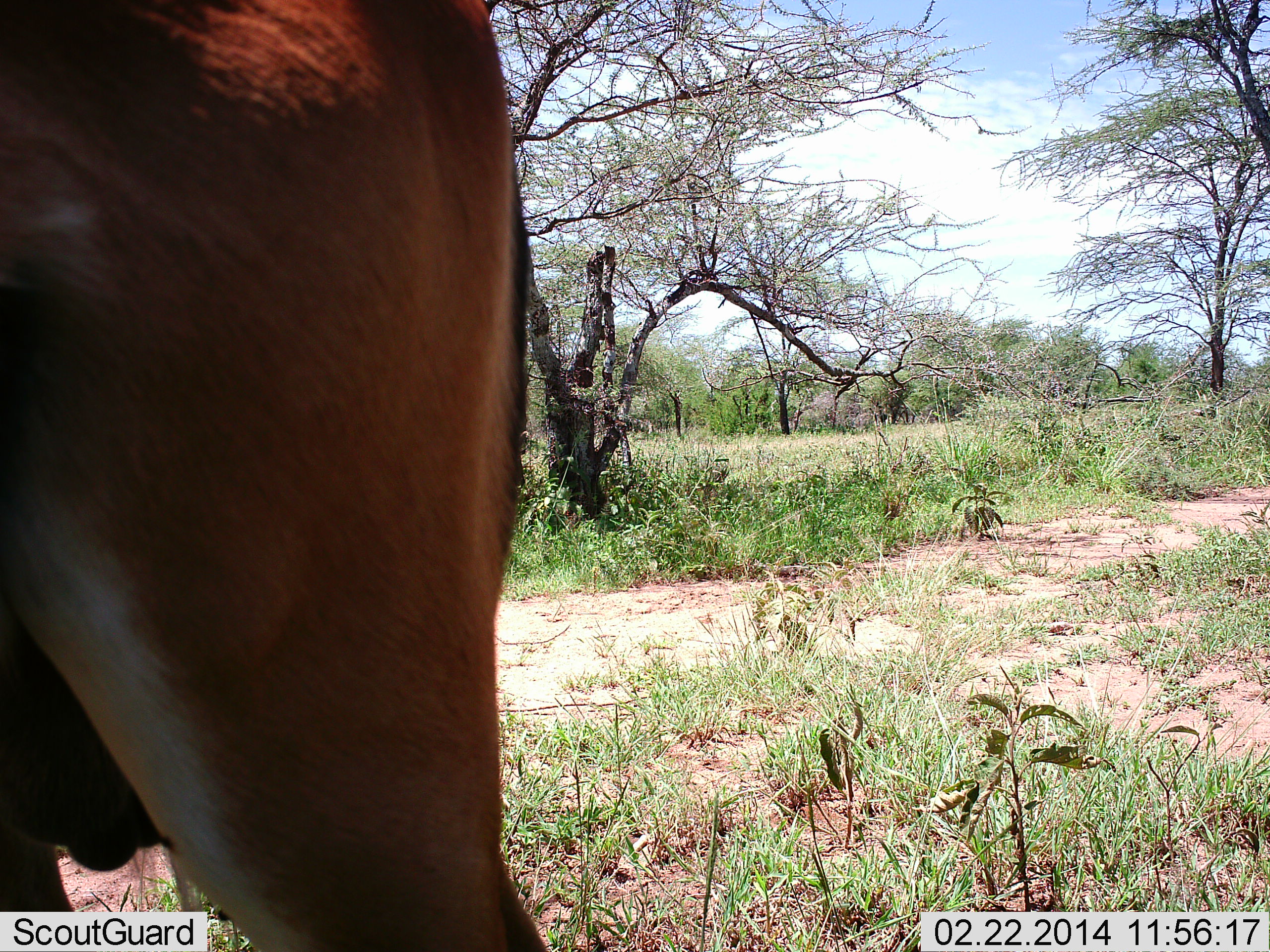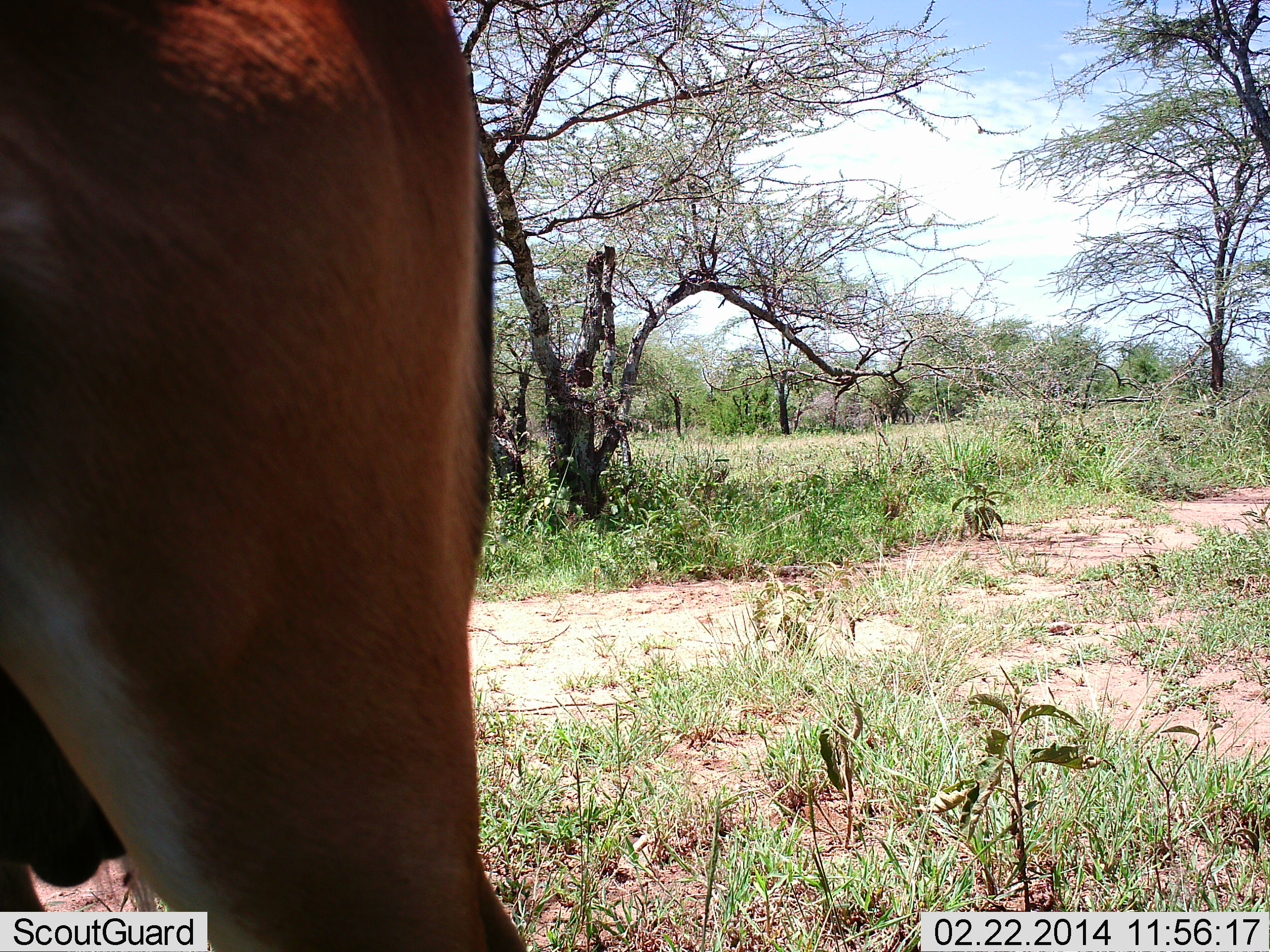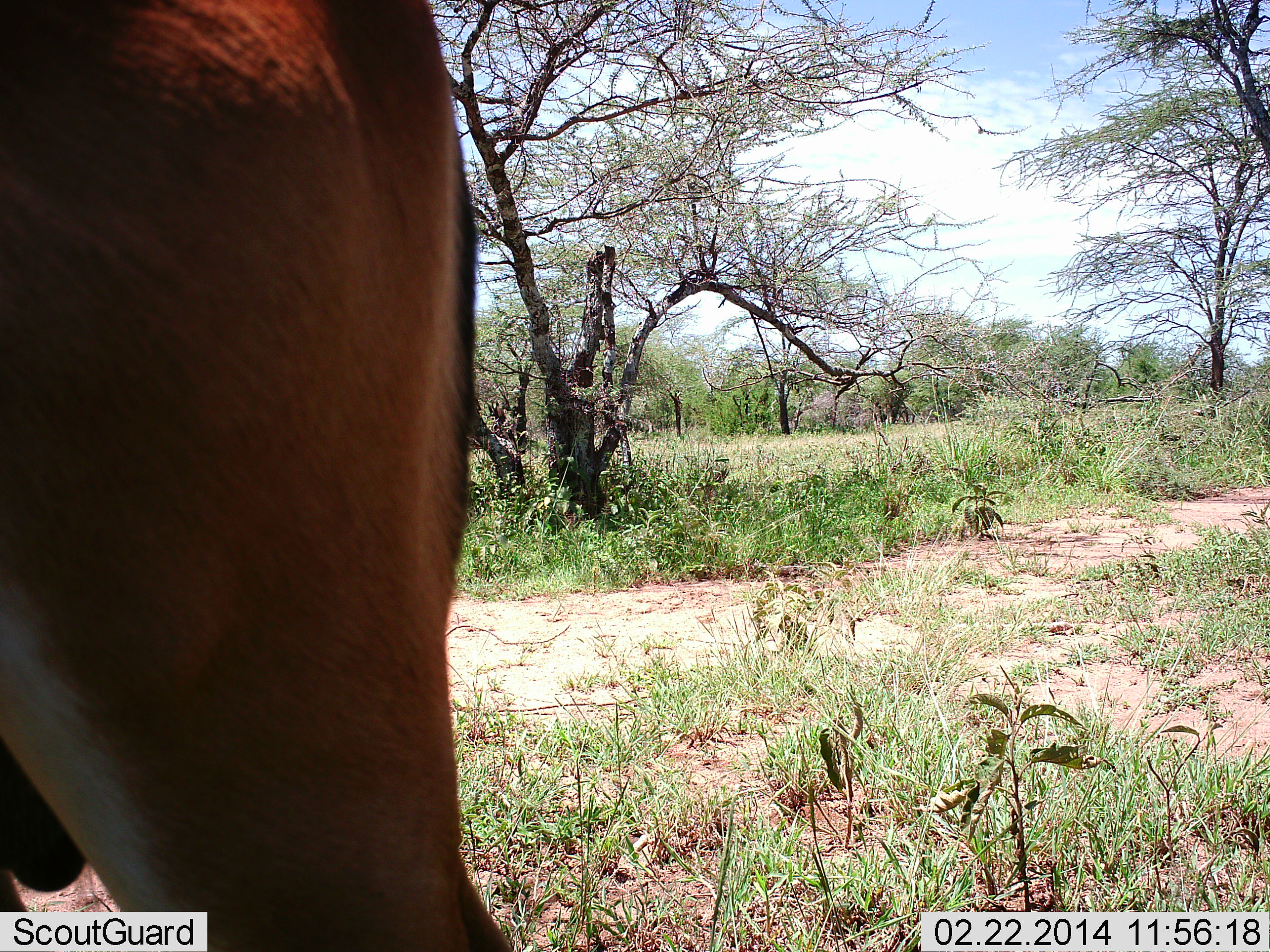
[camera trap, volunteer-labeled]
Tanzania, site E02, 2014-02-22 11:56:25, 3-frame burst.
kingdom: Animalia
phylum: Chordata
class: Mammalia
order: Artiodactyla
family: Bovidae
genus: Aepyceros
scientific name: Aepyceros melampus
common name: impala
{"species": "impala (Aepyceros melampus)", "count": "1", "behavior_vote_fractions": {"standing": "89%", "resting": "0%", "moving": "11%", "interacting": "0%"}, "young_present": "0%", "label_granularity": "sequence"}